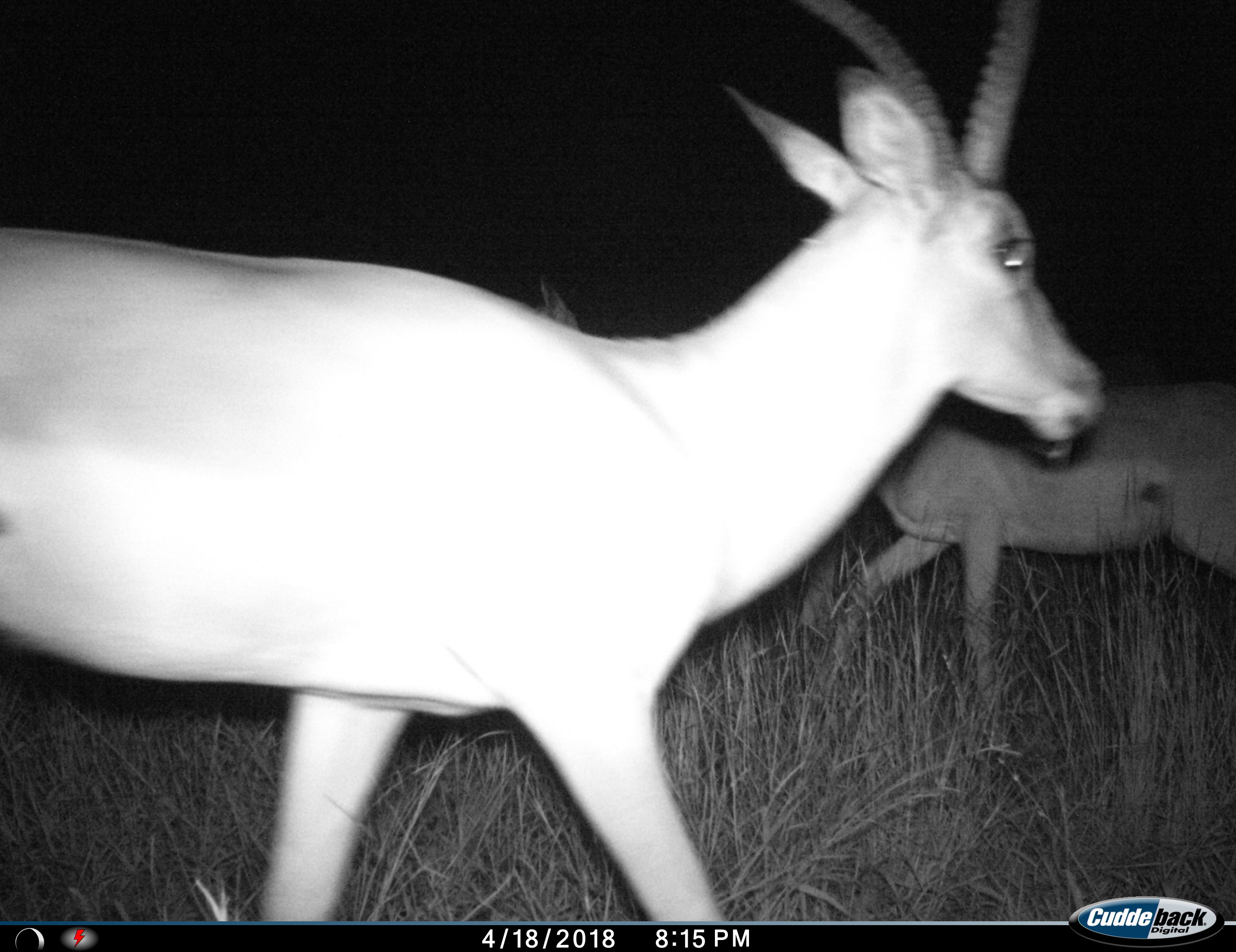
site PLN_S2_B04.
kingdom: Animalia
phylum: Chordata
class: Mammalia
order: Artiodactyla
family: Bovidae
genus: Aepyceros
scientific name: Aepyceros melampus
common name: impala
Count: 2.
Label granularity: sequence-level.